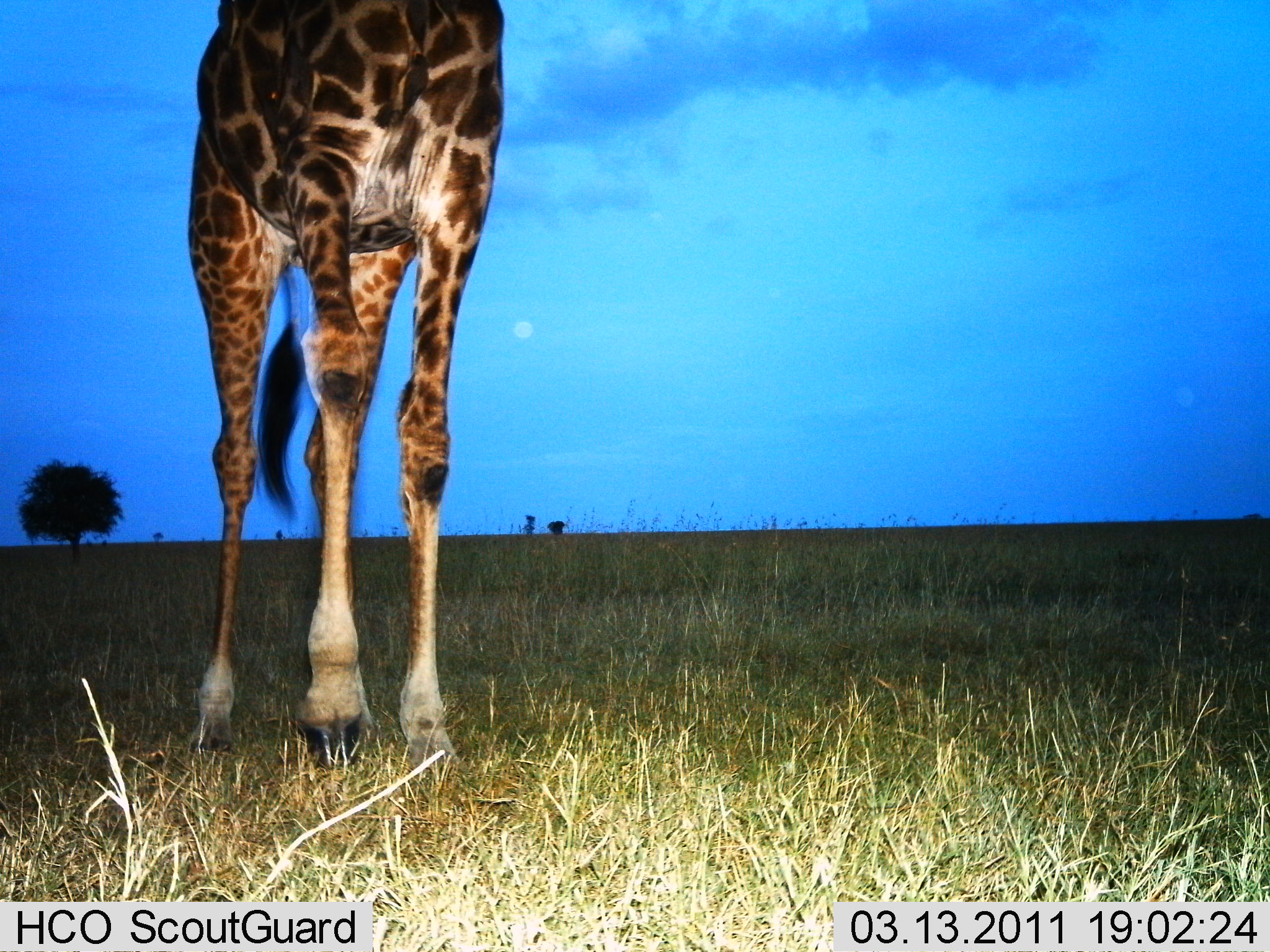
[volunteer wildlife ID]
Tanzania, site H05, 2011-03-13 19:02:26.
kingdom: Animalia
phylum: Chordata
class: Mammalia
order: Artiodactyla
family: Giraffidae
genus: Giraffa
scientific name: Giraffa camelopardalis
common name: giraffe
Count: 1.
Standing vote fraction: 73%.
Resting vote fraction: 0%.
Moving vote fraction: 27%.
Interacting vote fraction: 0%.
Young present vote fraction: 0%.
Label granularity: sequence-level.